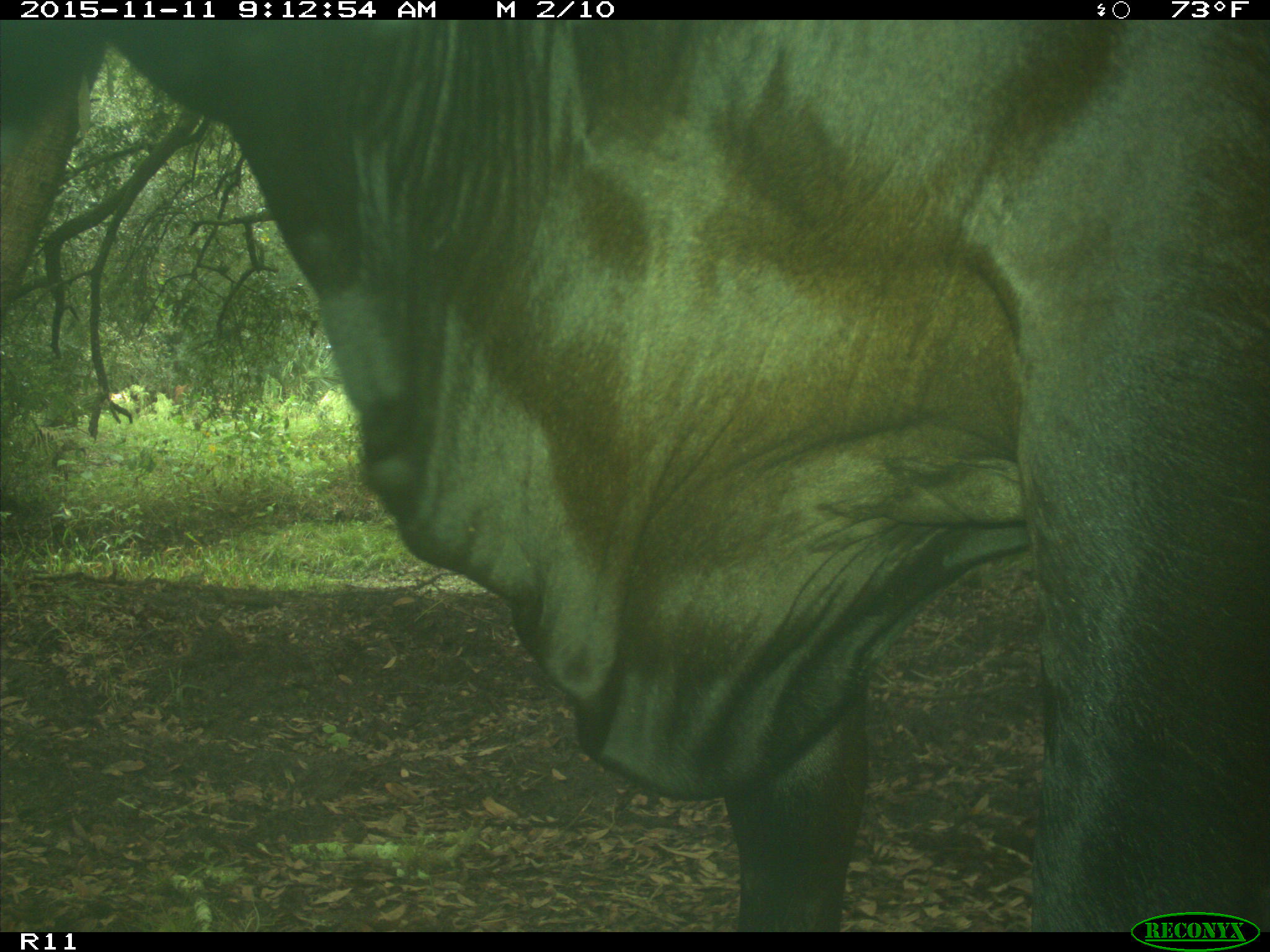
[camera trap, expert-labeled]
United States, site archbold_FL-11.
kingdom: Animalia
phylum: Chordata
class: Mammalia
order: Artiodactyla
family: Bovidae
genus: Bos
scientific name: Bos taurus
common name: domestic cow